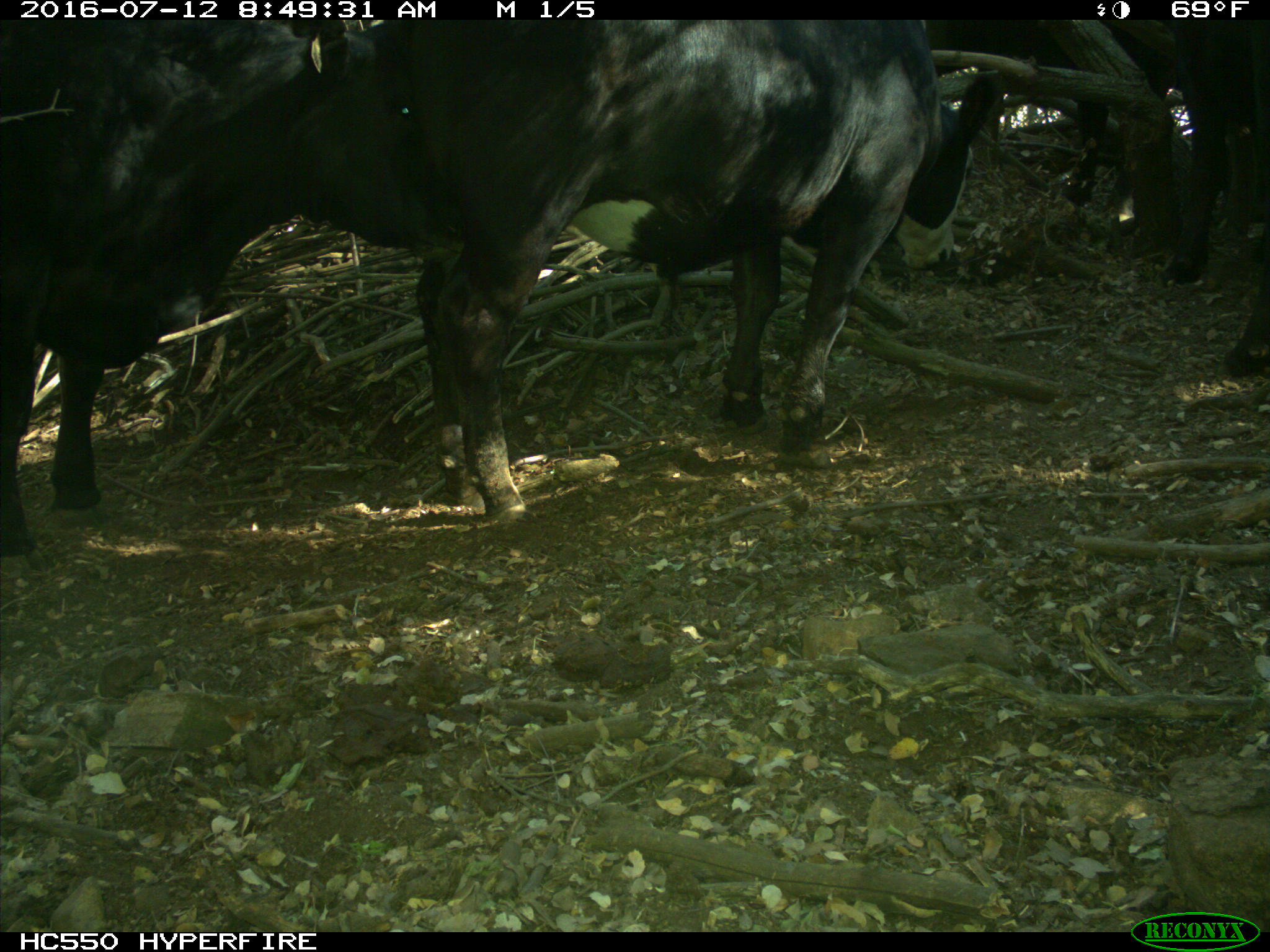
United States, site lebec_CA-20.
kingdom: Animalia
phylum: Chordata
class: Mammalia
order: Artiodactyla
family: Bovidae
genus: Bos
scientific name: Bos taurus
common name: domestic cow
Bos taurus (domestic cow).